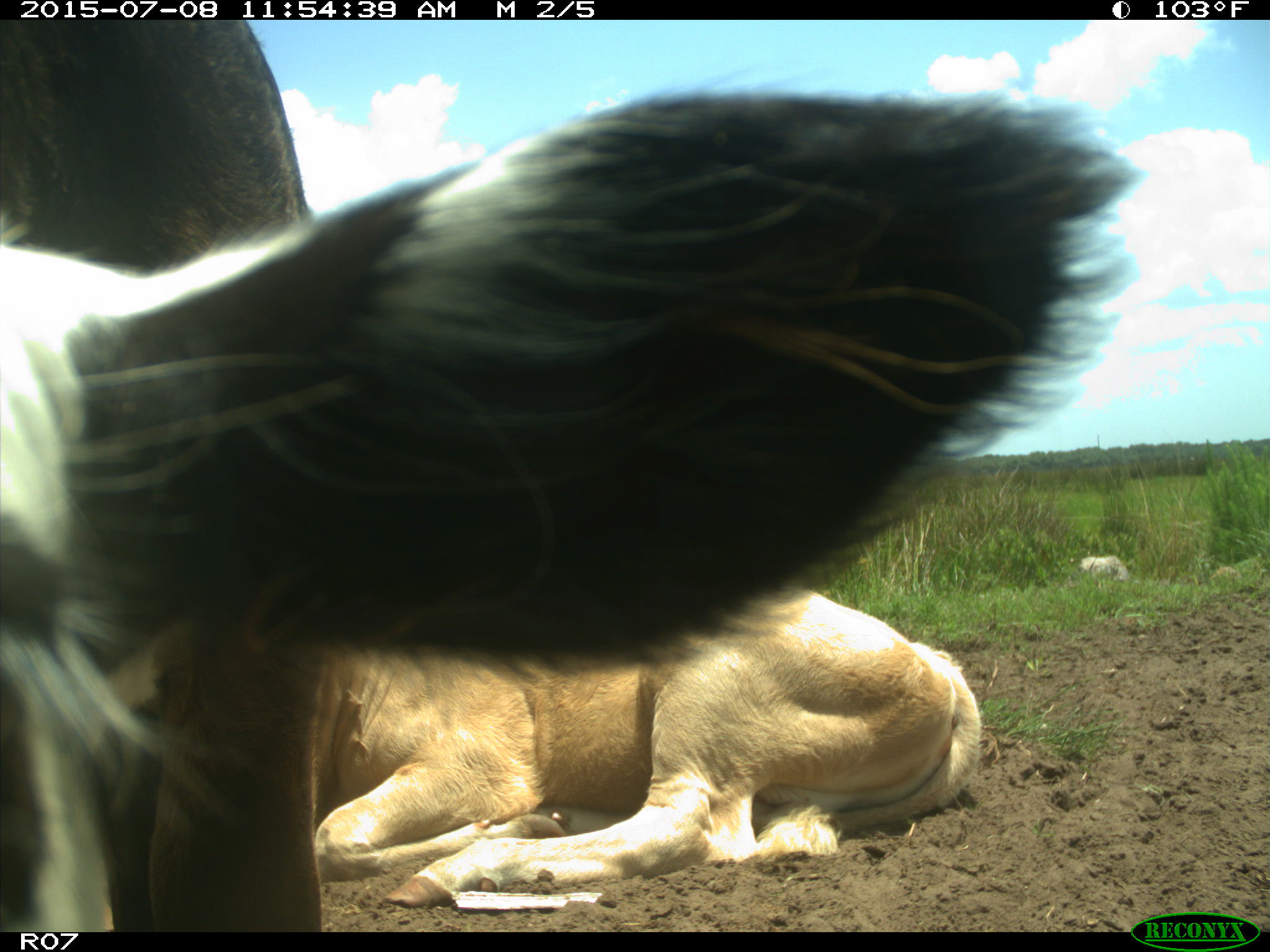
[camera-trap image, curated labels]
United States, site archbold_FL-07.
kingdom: Animalia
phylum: Chordata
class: Mammalia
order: Artiodactyla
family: Bovidae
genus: Bos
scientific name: Bos taurus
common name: domestic cow